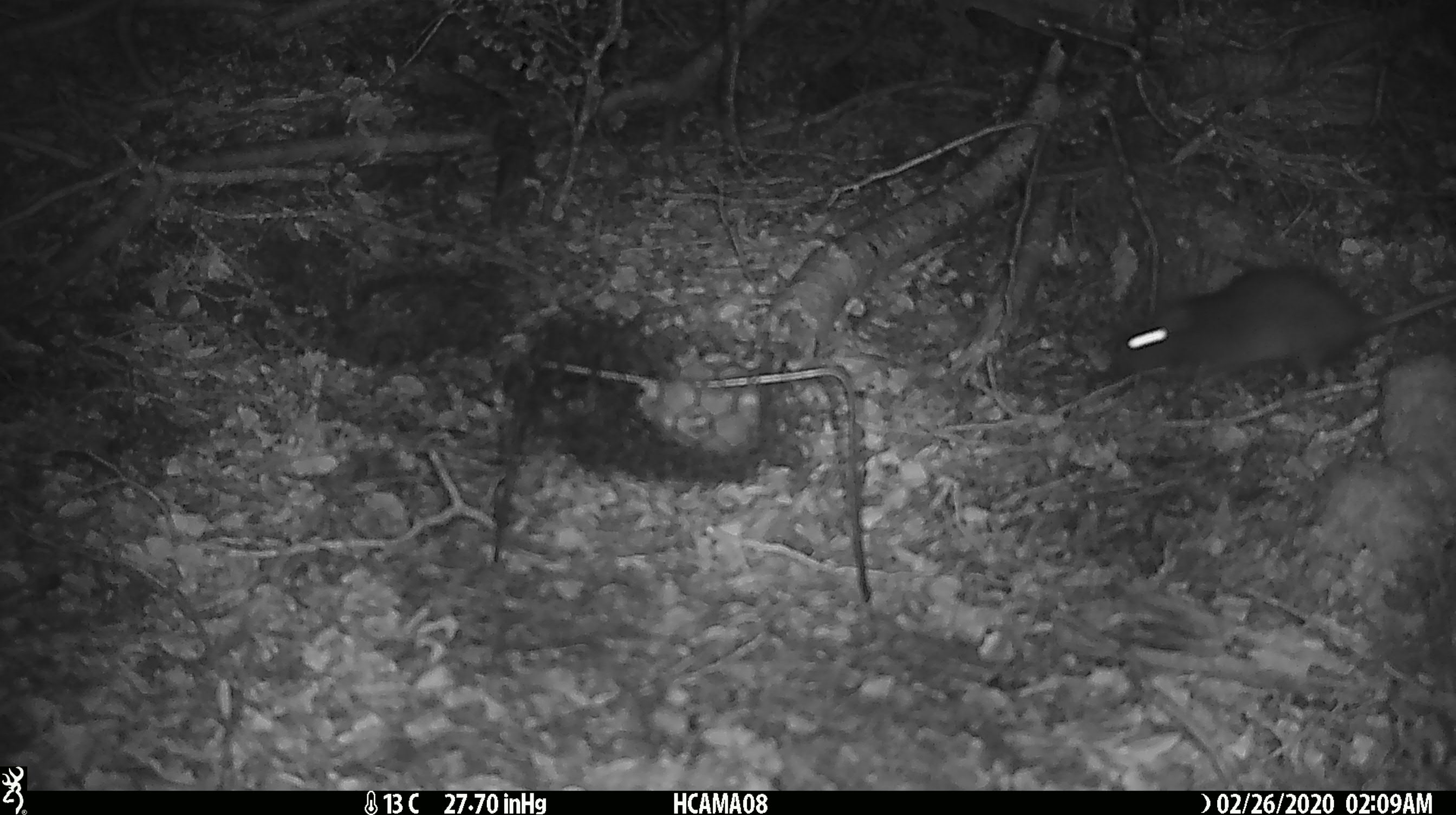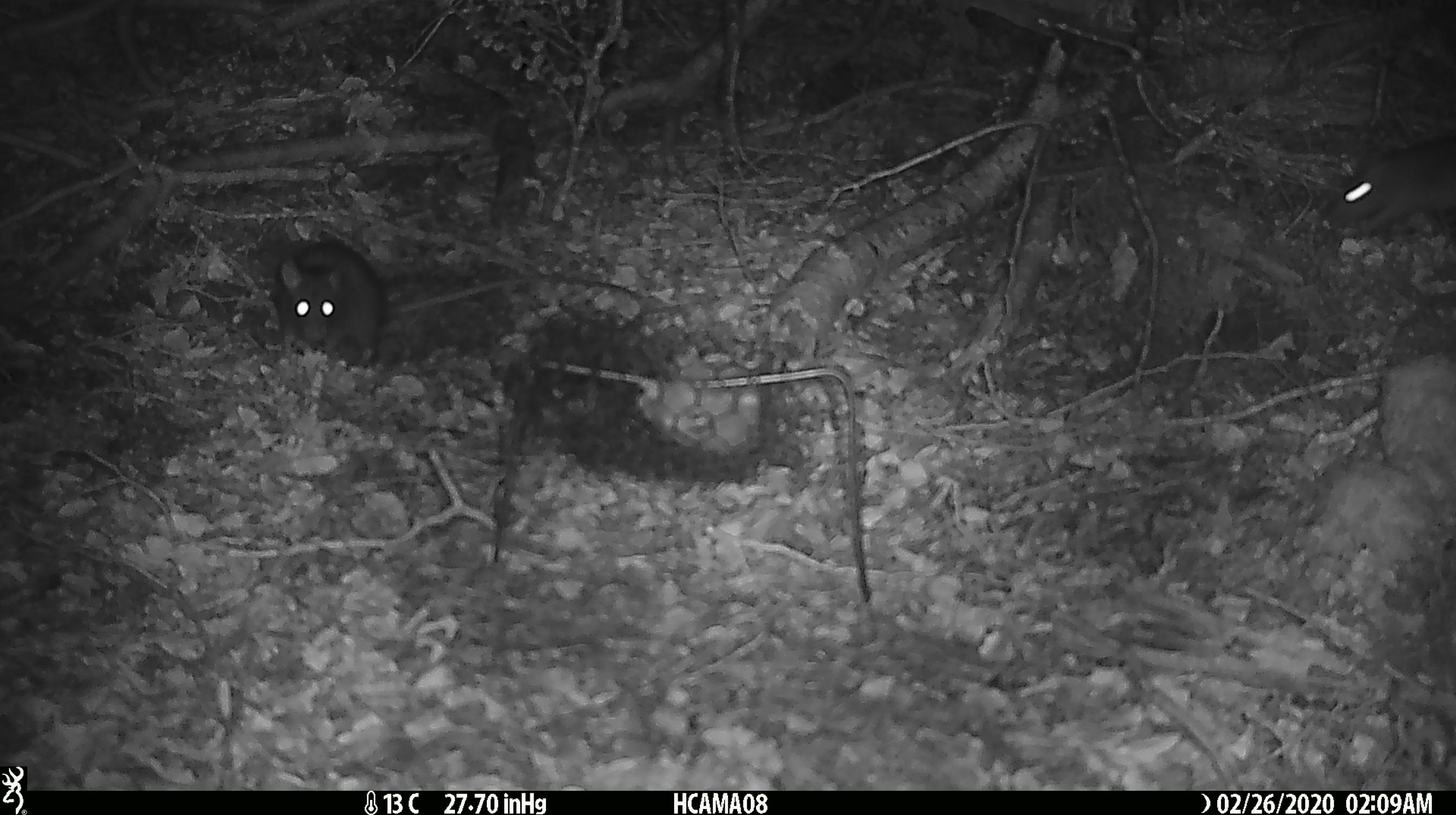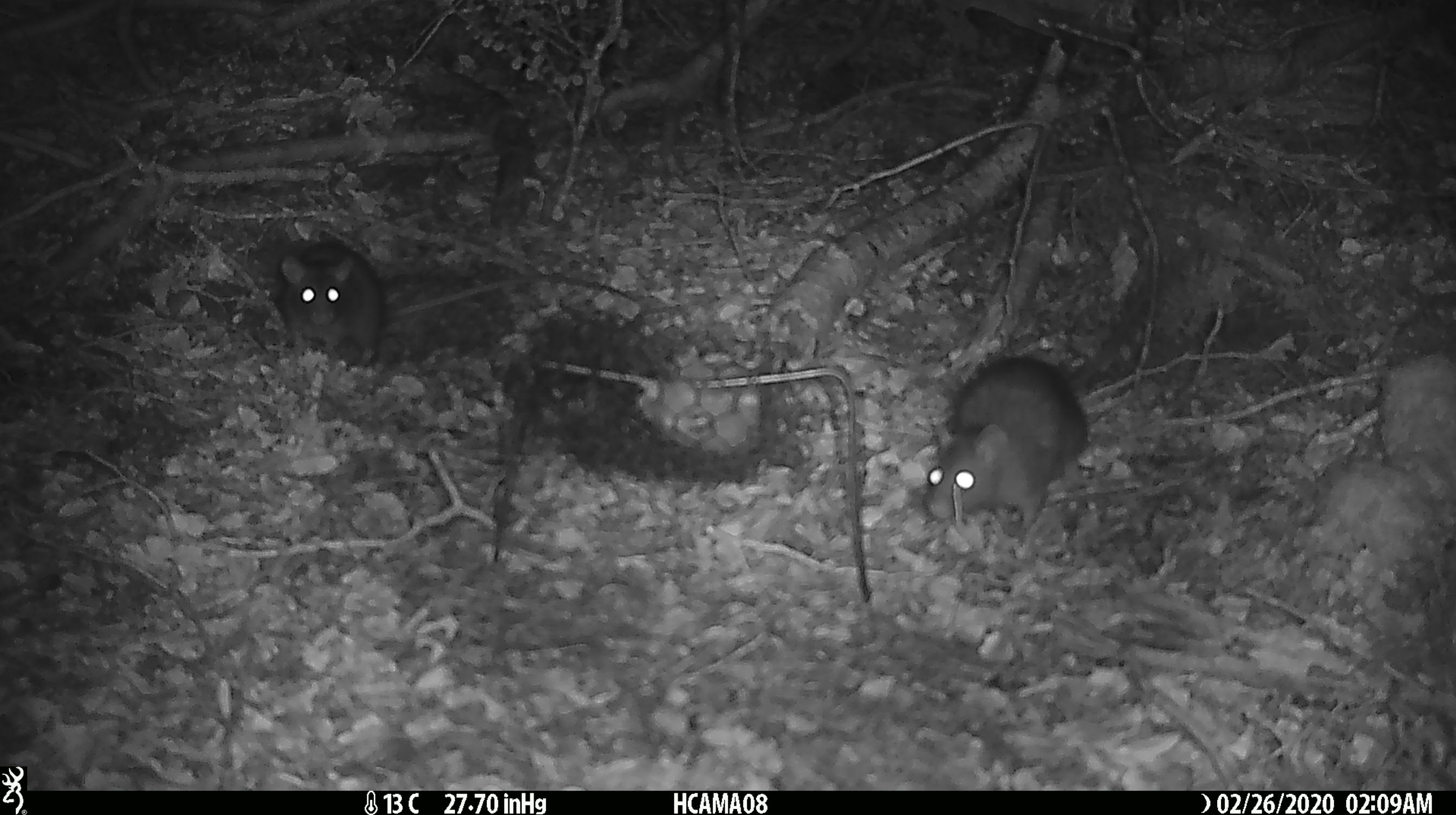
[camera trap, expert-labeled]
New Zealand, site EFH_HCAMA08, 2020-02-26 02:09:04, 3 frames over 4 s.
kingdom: Animalia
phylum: Chordata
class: Mammalia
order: Rodentia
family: Muridae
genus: Rattus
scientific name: Rattus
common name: rat